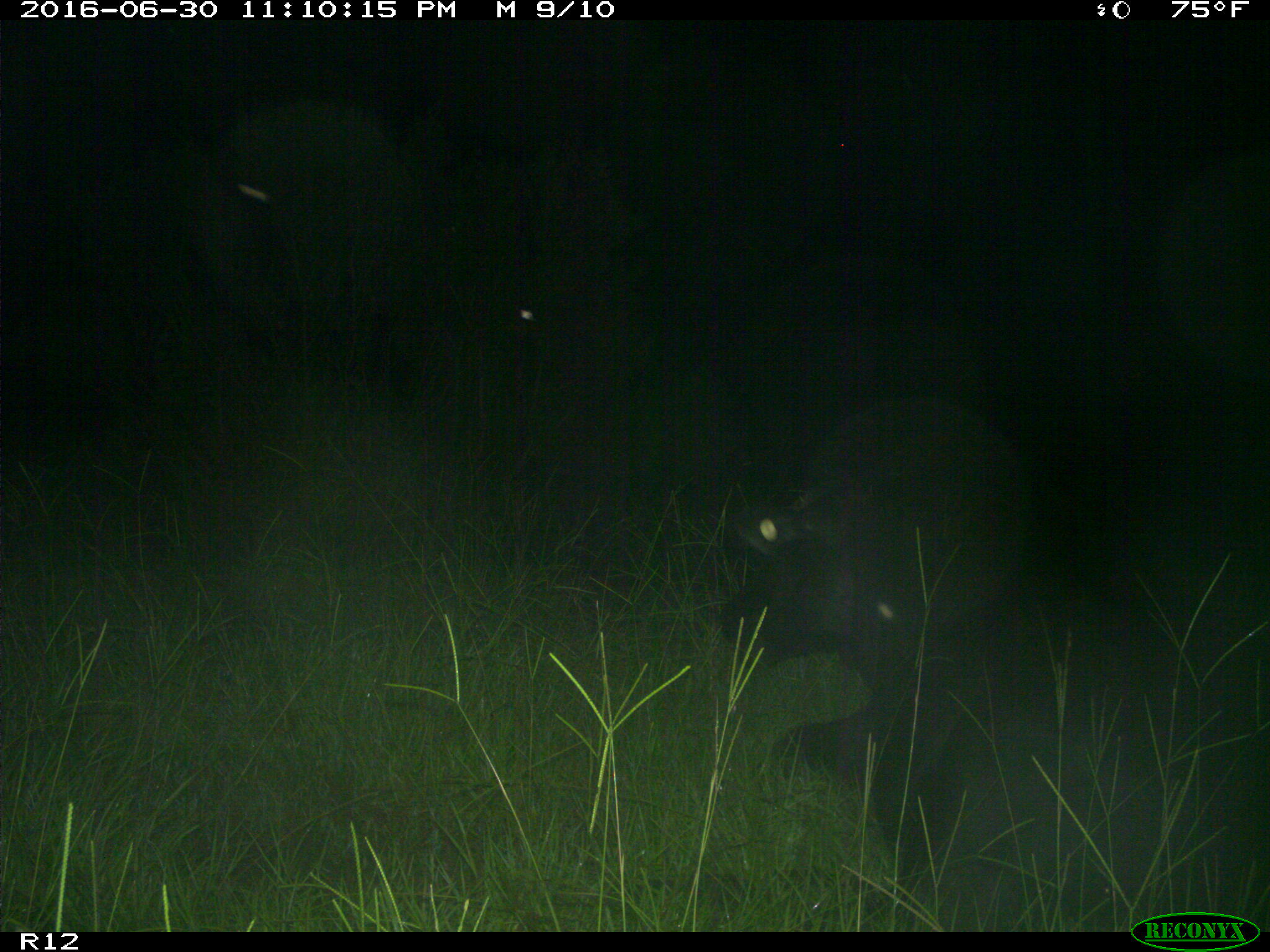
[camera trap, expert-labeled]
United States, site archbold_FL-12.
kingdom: Animalia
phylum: Chordata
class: Mammalia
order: Artiodactyla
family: Bovidae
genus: Bos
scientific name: Bos taurus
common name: domestic cow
Bos taurus (domestic cow).